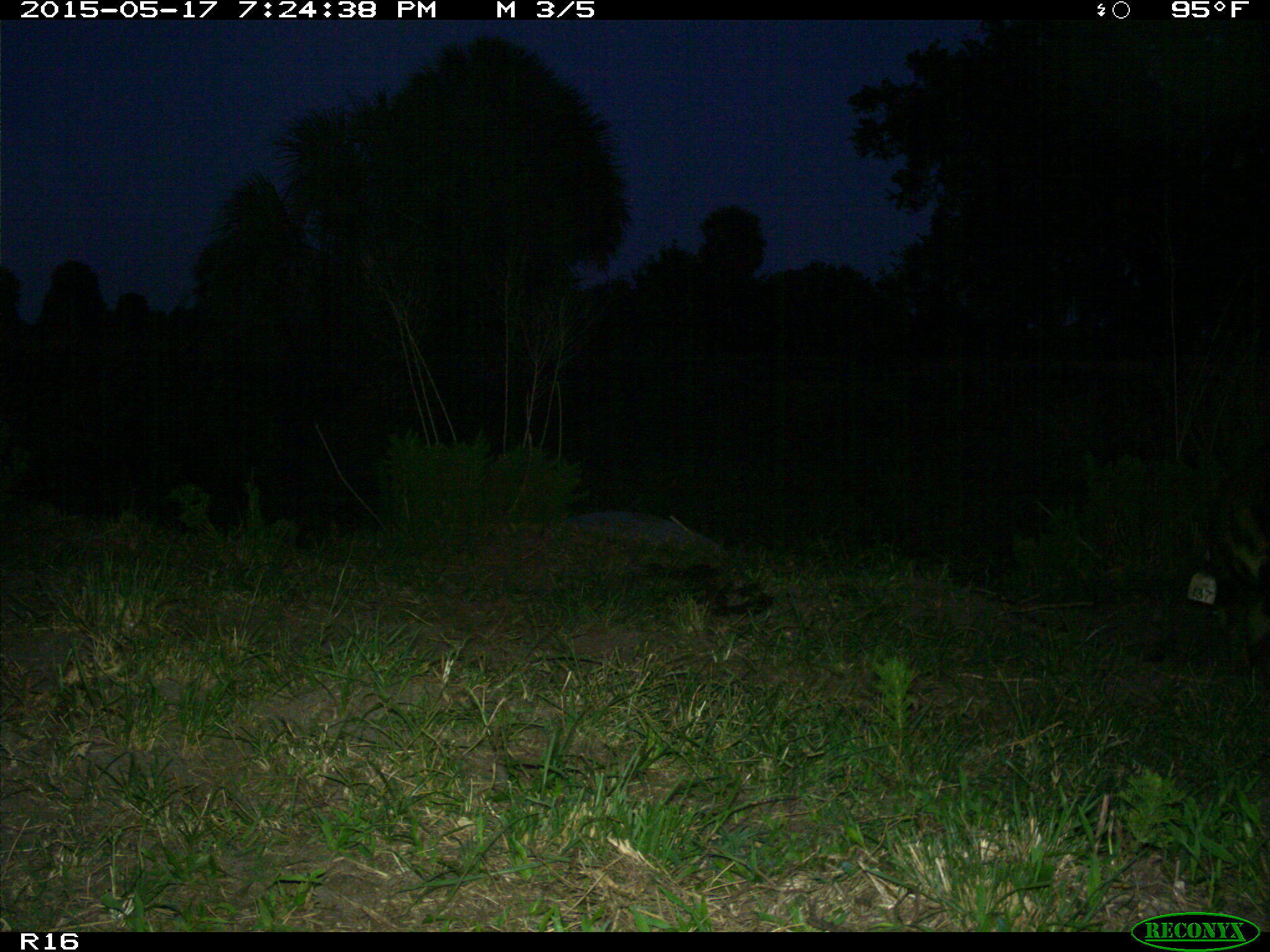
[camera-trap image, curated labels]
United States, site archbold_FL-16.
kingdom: Animalia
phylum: Chordata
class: Mammalia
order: Artiodactyla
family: Suidae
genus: Sus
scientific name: Sus scrofa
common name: wild boar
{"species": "Sus scrofa (wild boar)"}